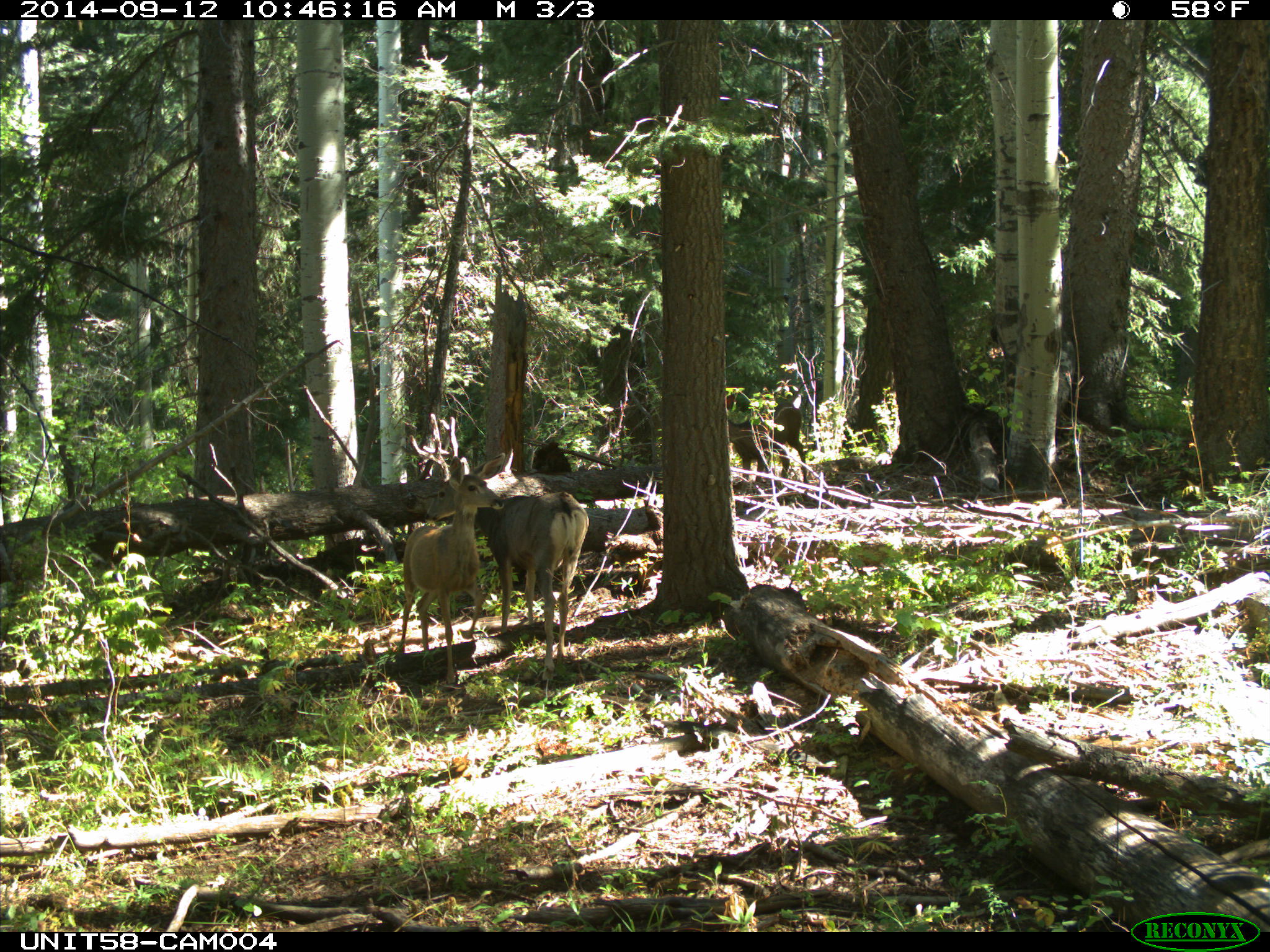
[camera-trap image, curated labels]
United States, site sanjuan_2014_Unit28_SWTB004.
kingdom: Animalia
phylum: Chordata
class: Mammalia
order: Artiodactyla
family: Cervidae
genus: Odocoileus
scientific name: Odocoileus hemionus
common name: mule deer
Odocoileus hemionus (mule deer).